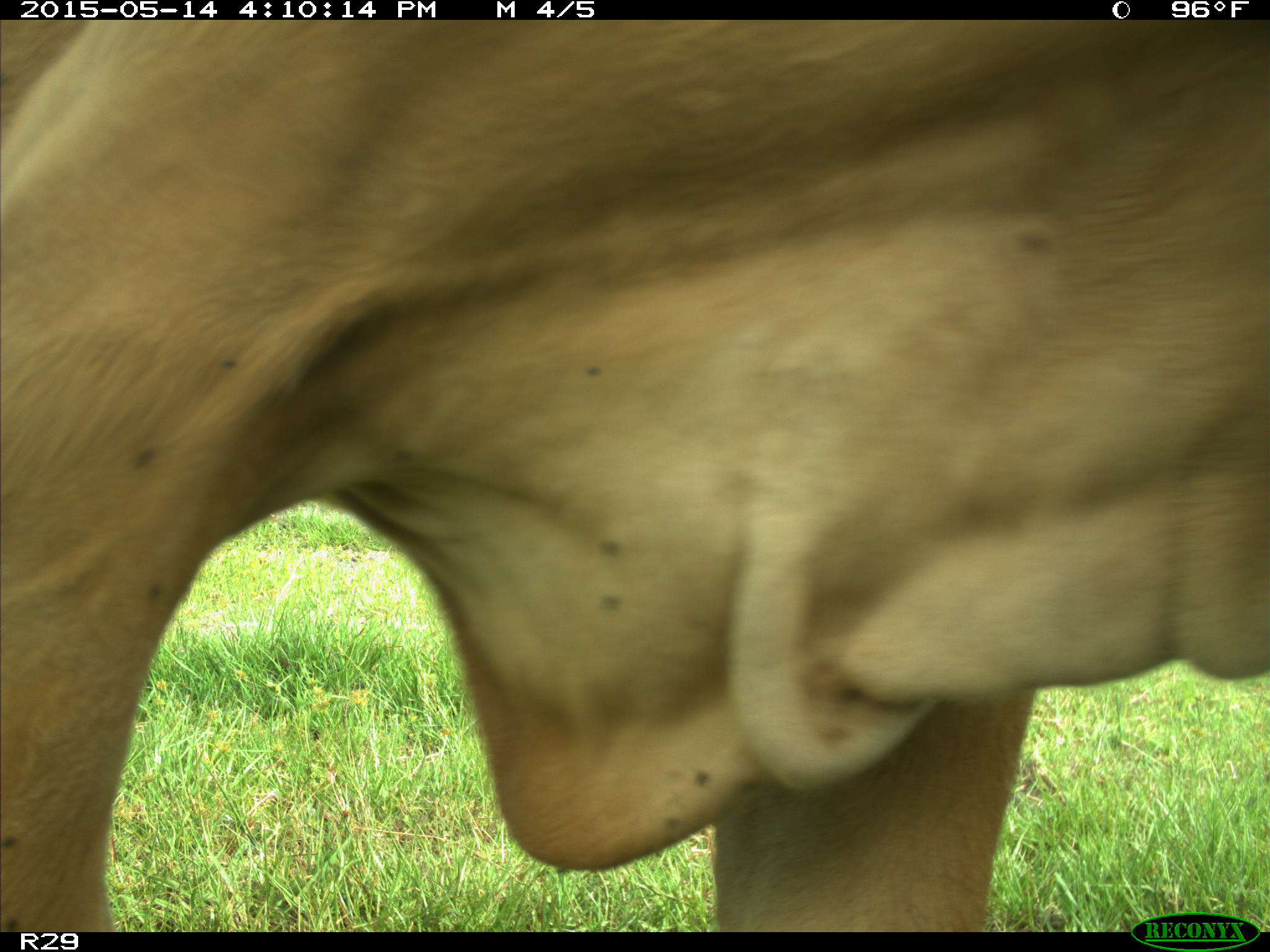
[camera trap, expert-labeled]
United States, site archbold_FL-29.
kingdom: Animalia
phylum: Chordata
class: Mammalia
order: Artiodactyla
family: Bovidae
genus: Bos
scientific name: Bos taurus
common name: domestic cow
Bos taurus (domestic cow).